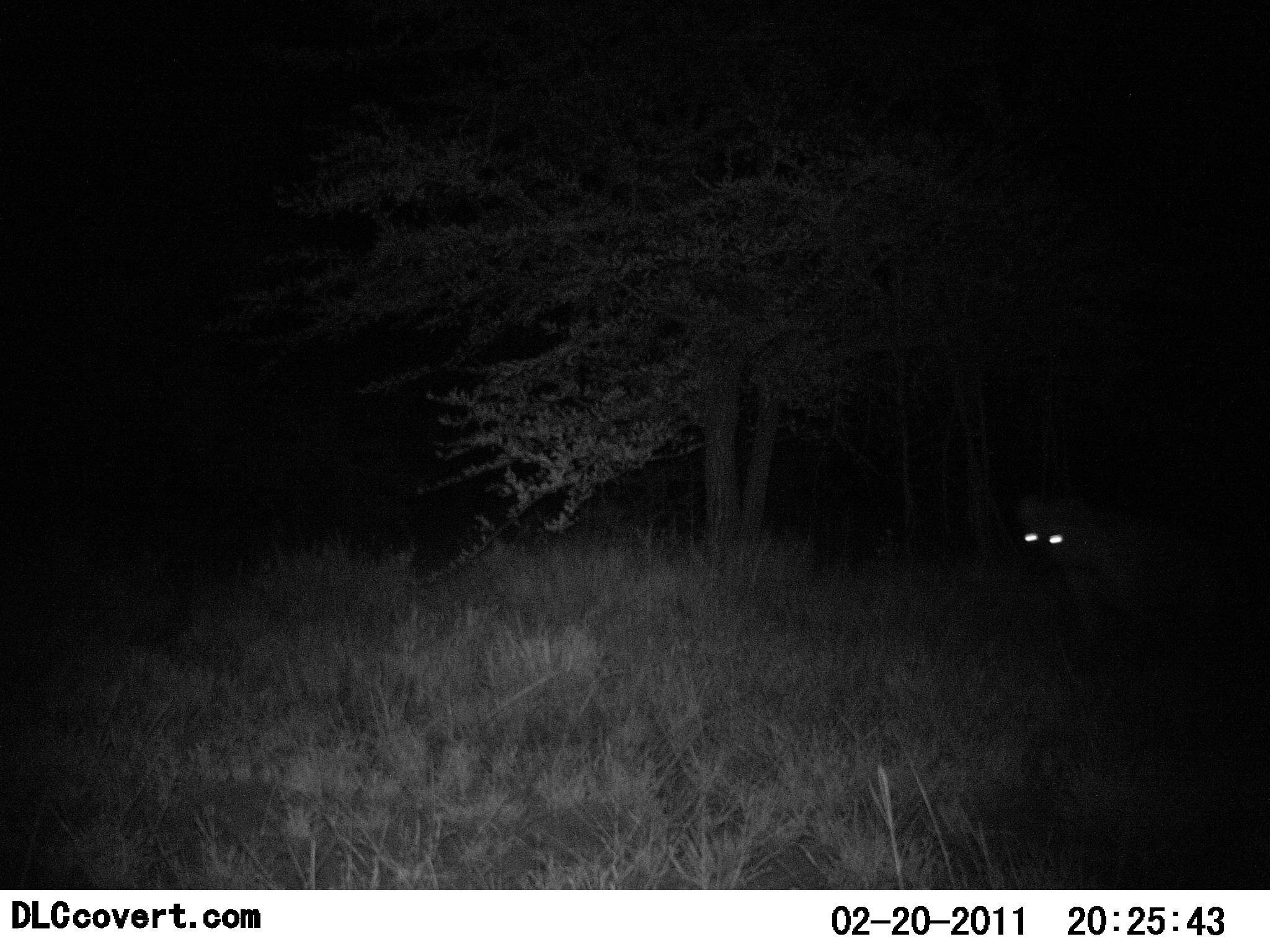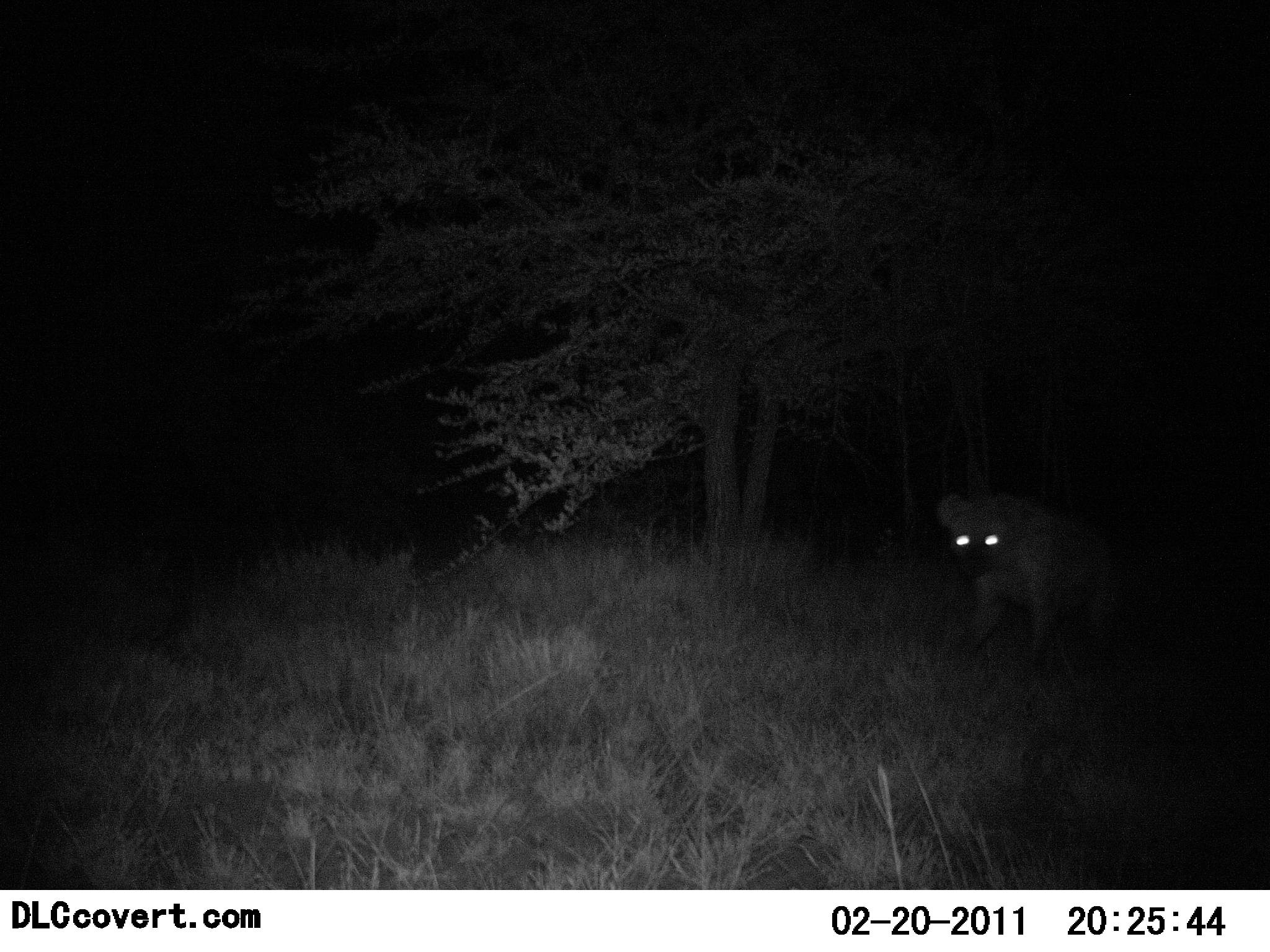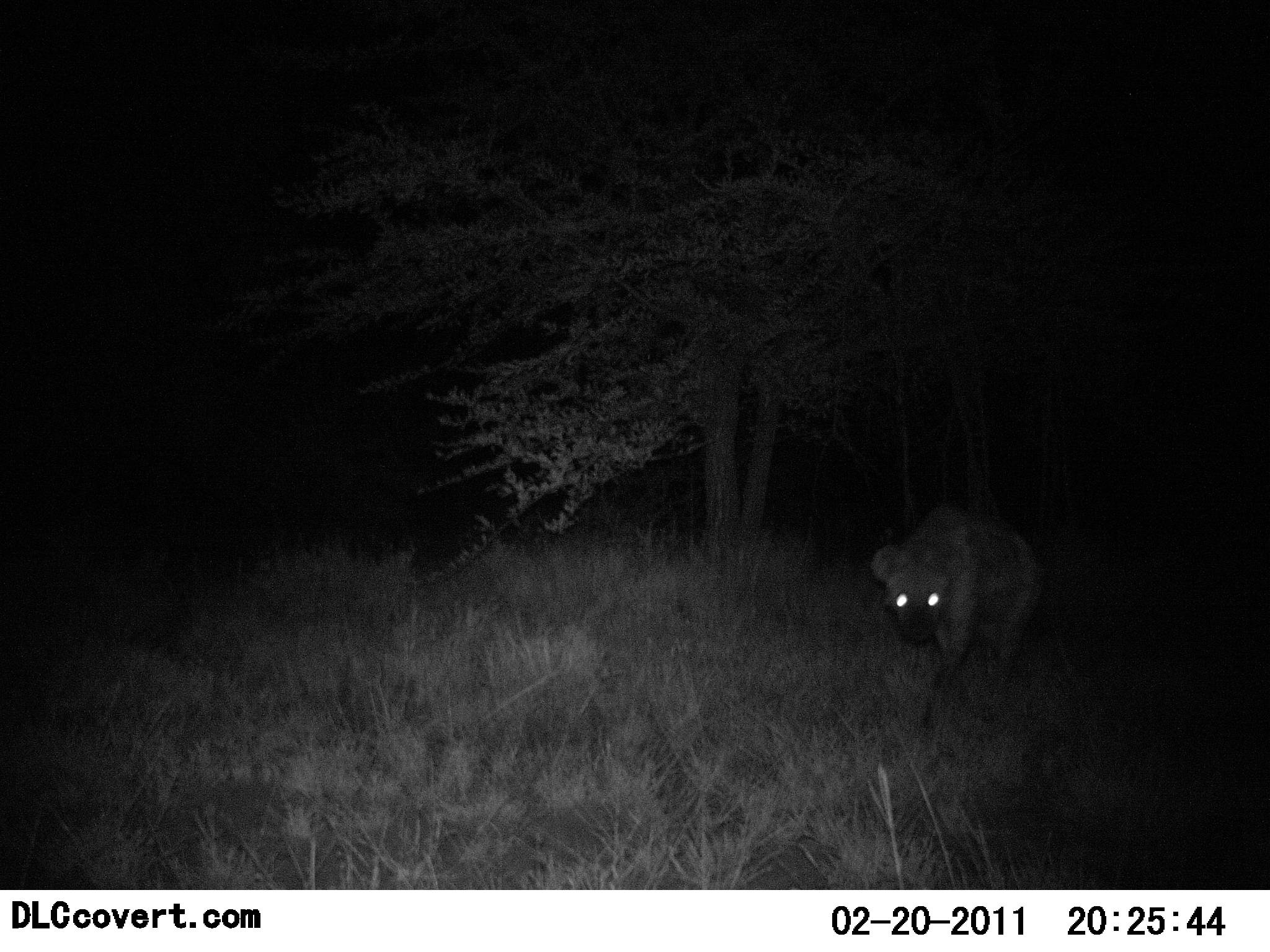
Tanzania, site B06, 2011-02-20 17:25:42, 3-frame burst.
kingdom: Animalia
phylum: Chordata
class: Mammalia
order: Carnivora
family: Hyaenidae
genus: Crocuta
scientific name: Crocuta crocuta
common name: spotted hyena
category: hyenaspotted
Hyenaspotted (spotted hyena) (Crocuta crocuta), count 1. Behavior (volunteer vote fractions): standing 0%, resting 0%, moving 100%, interacting 0%. Young present (vote fraction): 0%. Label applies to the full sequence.